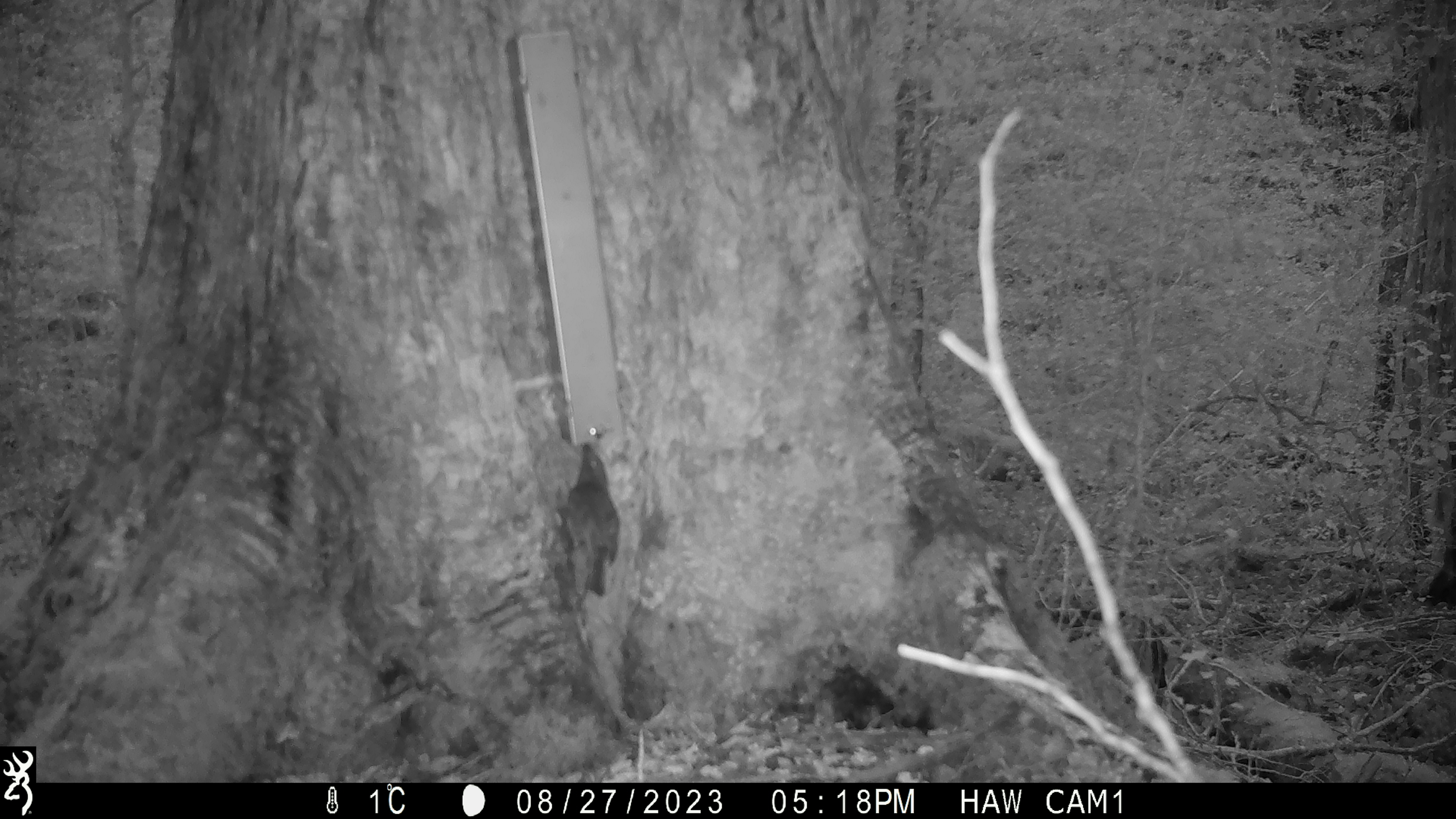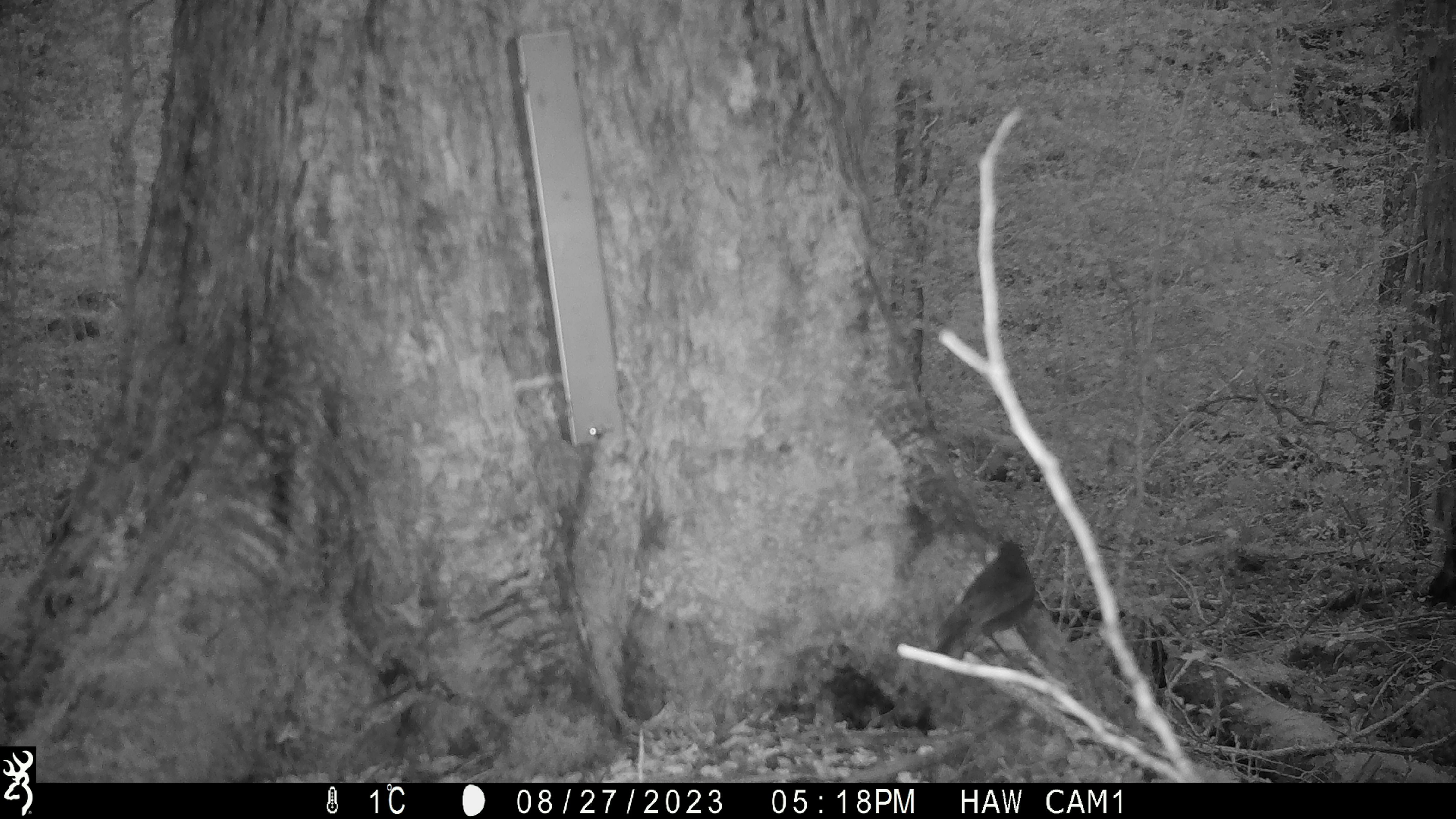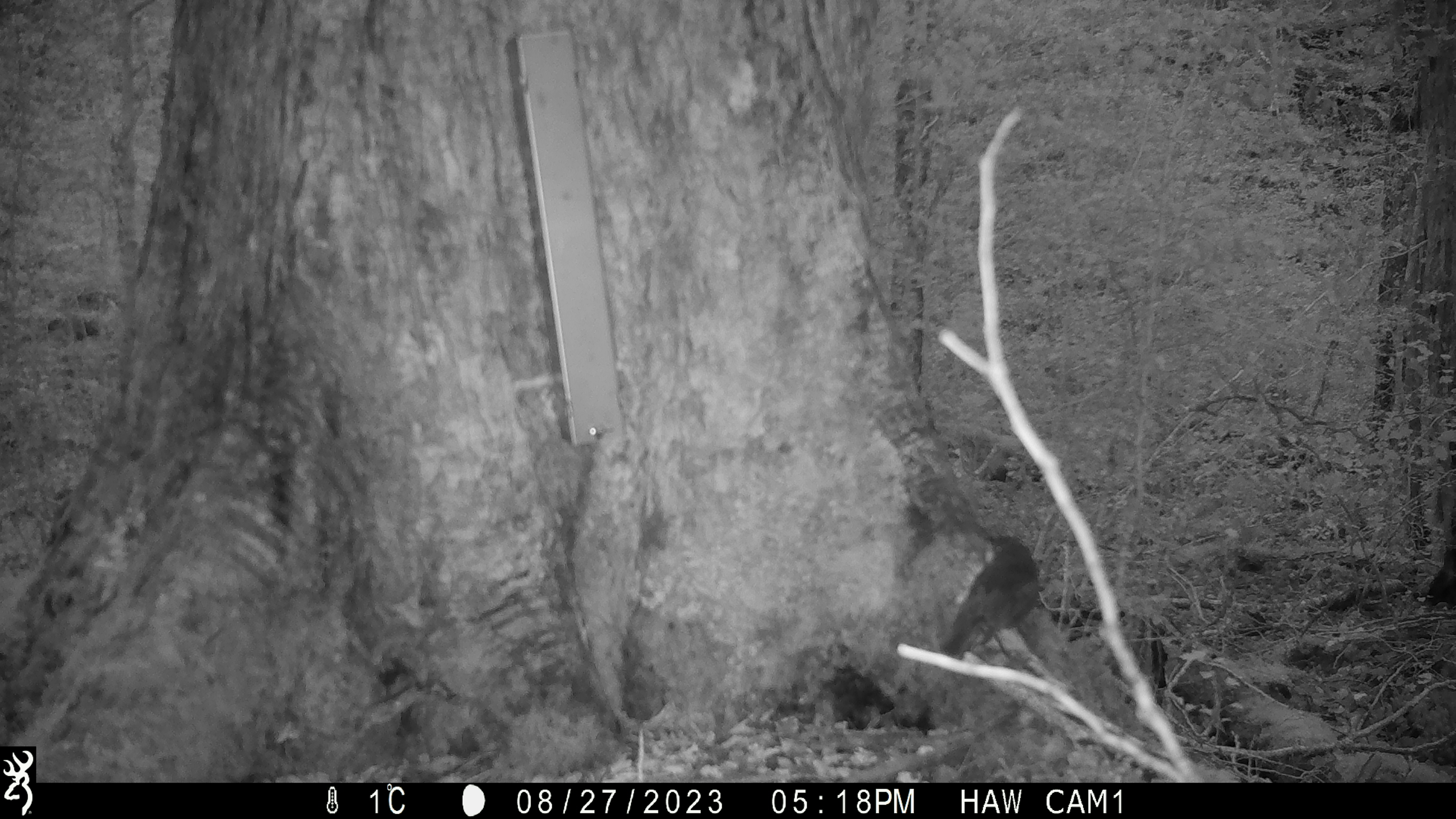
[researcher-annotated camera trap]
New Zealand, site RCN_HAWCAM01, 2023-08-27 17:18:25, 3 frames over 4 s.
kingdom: Animalia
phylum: Chordata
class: Aves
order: Passeriformes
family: Petroicidae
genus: Petroica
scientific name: Petroica australis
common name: new zealand robin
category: robin